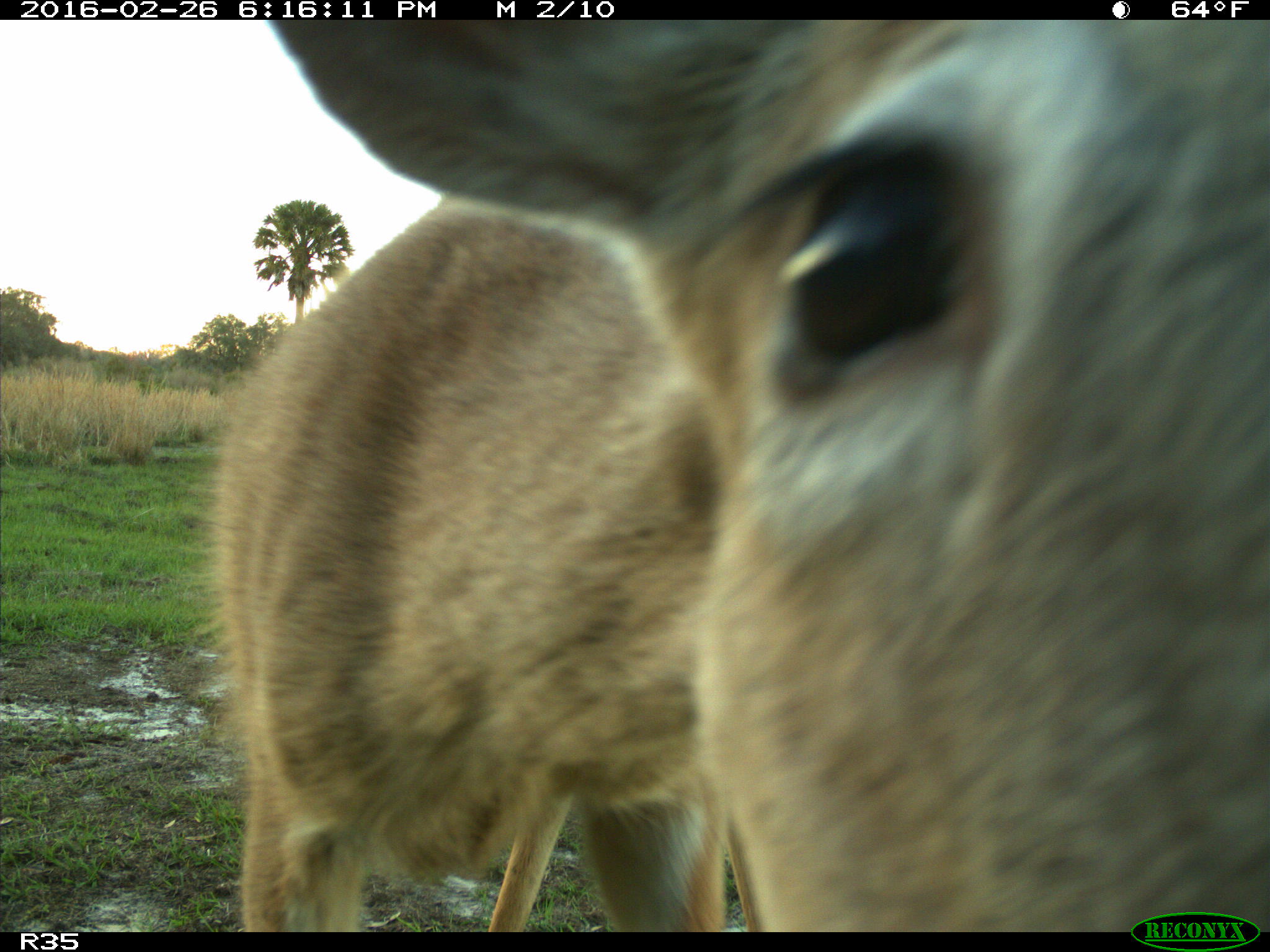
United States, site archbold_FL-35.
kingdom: Animalia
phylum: Chordata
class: Mammalia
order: Artiodactyla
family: Cervidae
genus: Odocoileus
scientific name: Odocoileus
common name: deer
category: unidentified deer